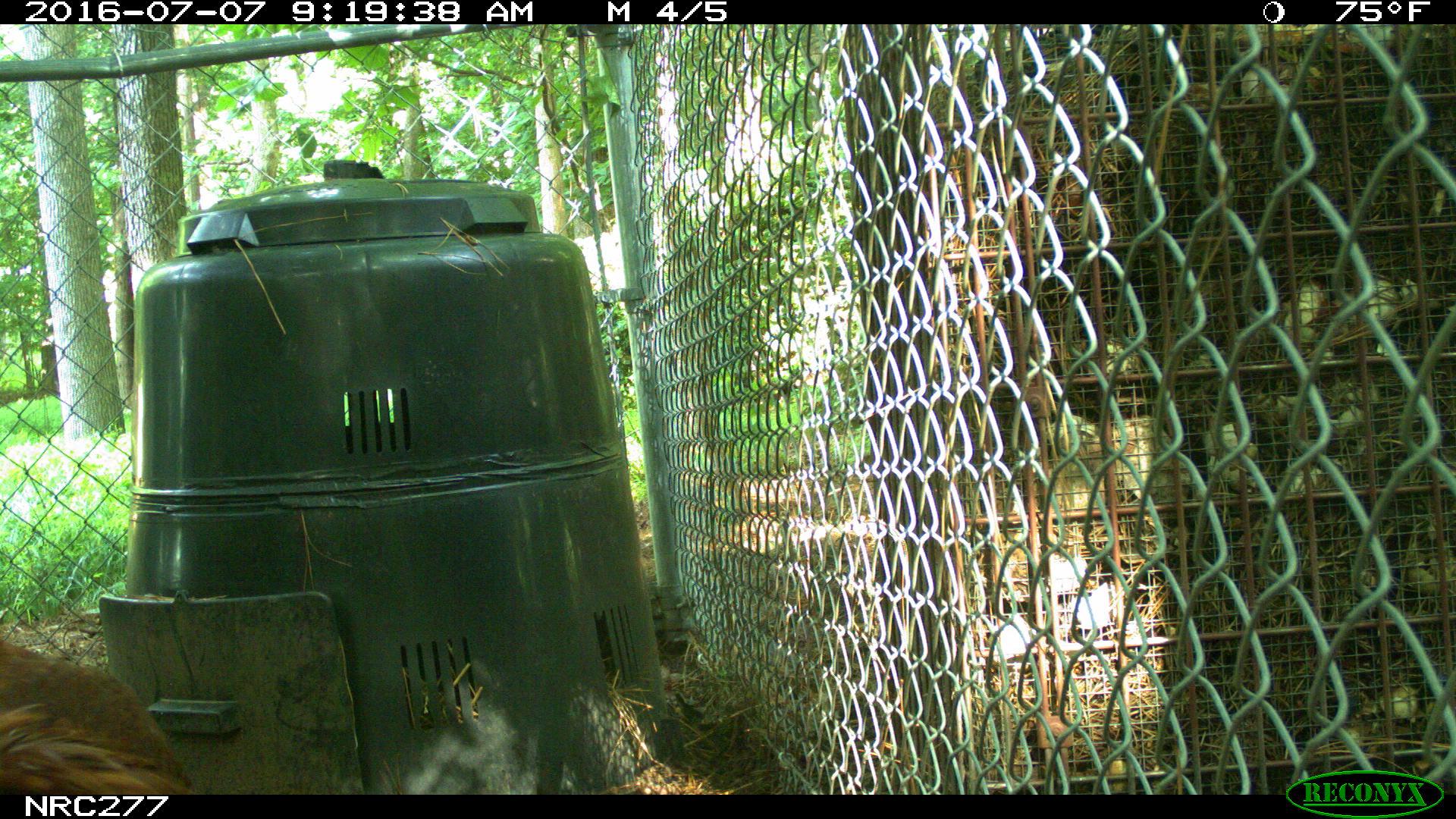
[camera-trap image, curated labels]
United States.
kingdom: Animalia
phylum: Chordata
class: Aves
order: Galliformes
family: Phasianidae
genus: Gallus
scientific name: Gallus gallus domesticus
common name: domestic chicken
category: Chicken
Chicken (domestic chicken) (Gallus gallus domesticus).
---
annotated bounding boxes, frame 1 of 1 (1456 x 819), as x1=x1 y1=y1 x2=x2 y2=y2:
Chicken: x1=0 y1=623 x2=188 y2=806